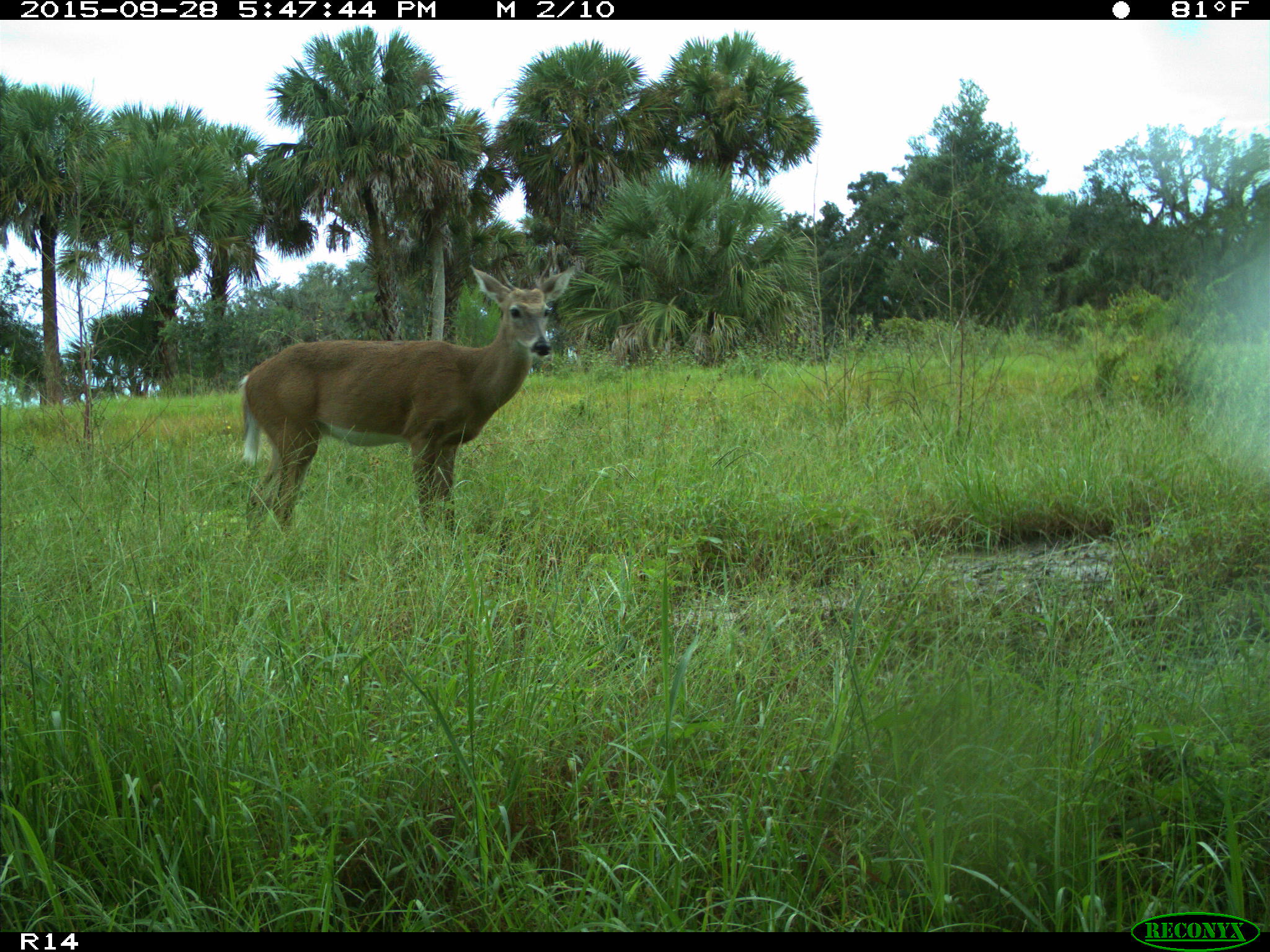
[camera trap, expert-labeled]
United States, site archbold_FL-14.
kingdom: Animalia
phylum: Chordata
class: Mammalia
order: Artiodactyla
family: Cervidae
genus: Odocoileus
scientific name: Odocoileus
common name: deer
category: unidentified deer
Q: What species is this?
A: Unidentified deer (deer) (Odocoileus).